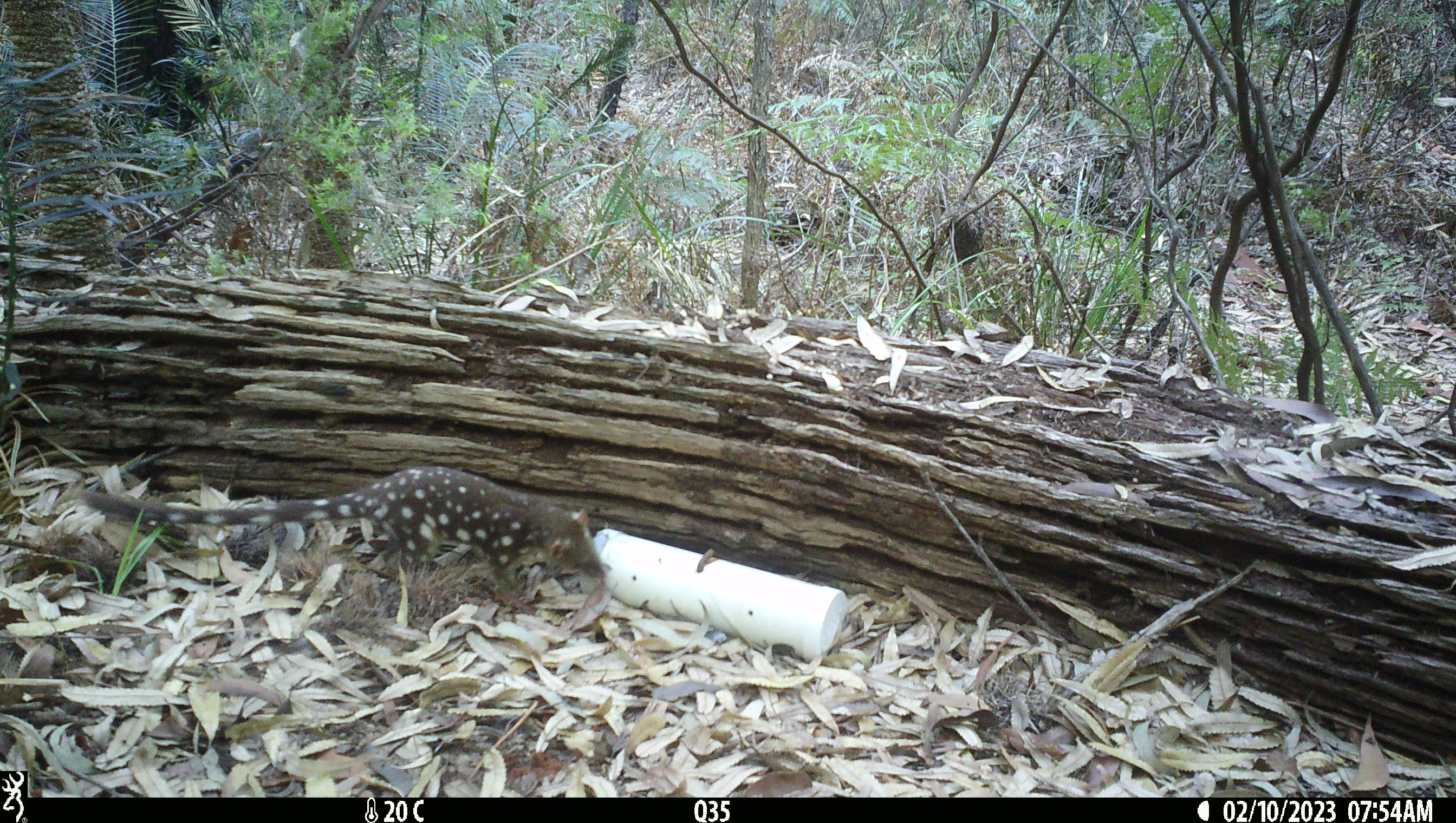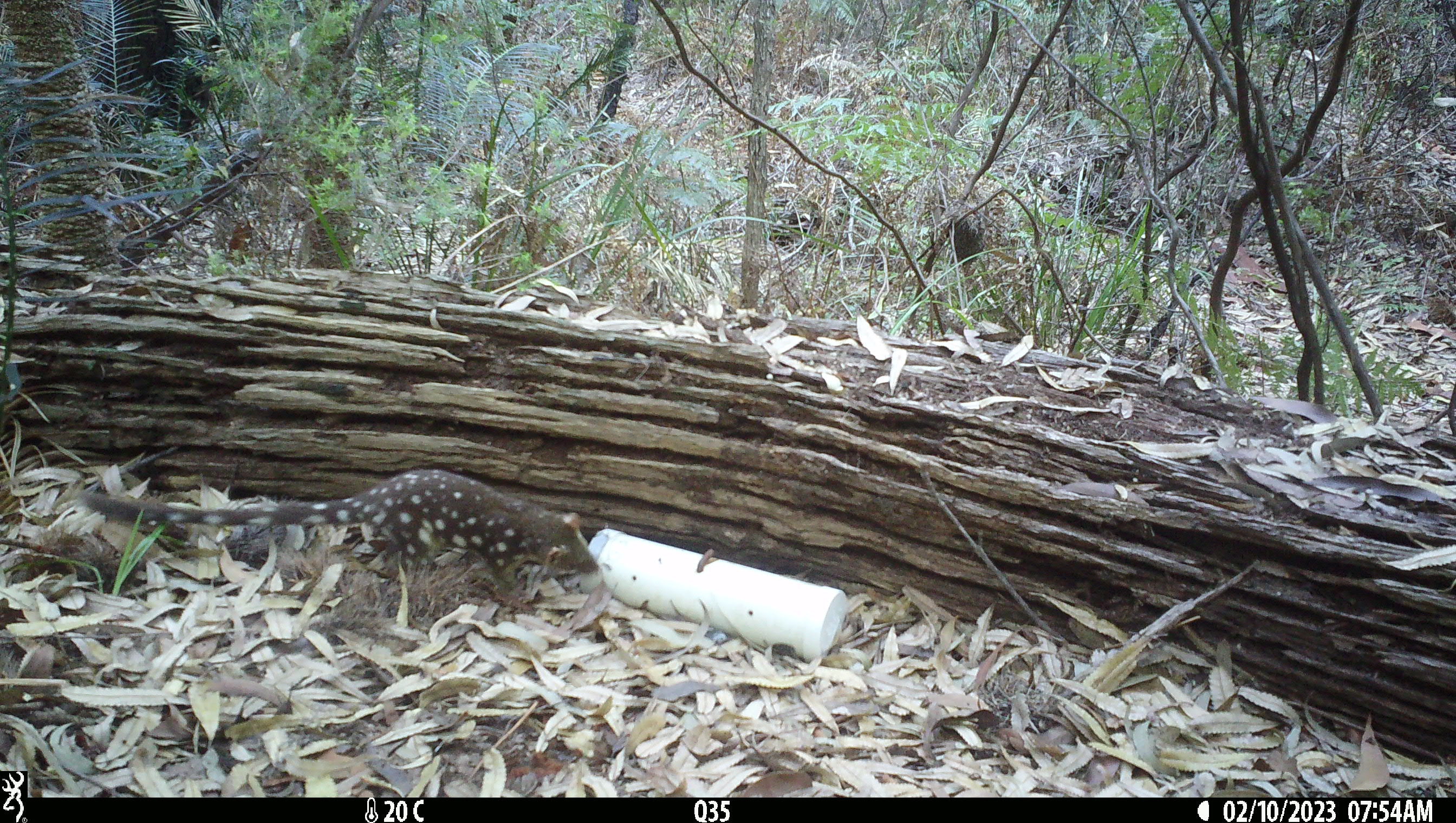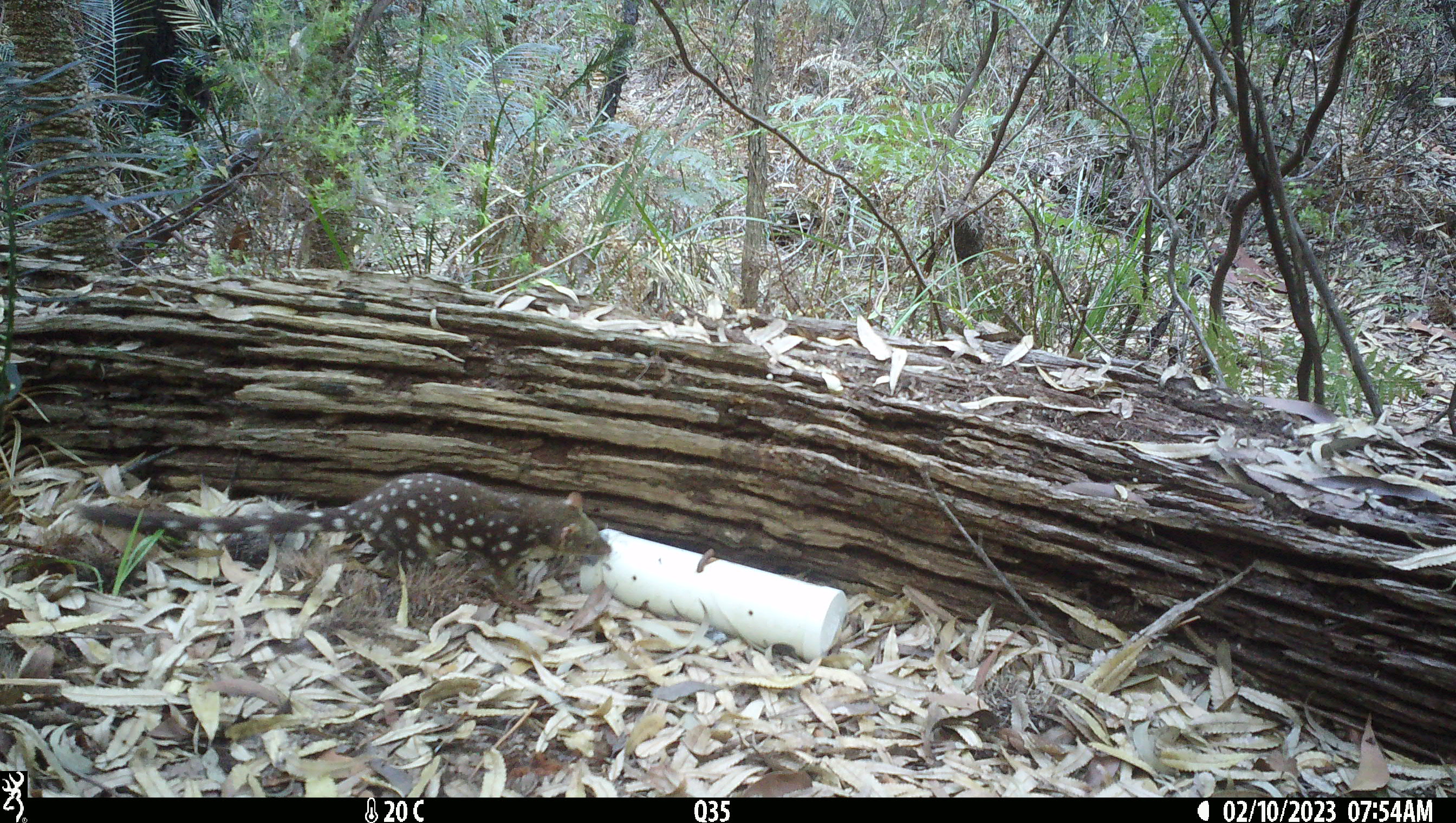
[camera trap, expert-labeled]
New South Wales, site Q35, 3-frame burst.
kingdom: Animalia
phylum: Chordata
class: Mammalia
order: Dasyuromorphia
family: Dasyuridae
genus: Dasyurus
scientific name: Dasyurus maculatus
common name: spotted-tailed quoll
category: quoll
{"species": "quoll (spotted-tailed quoll) (Dasyurus maculatus)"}